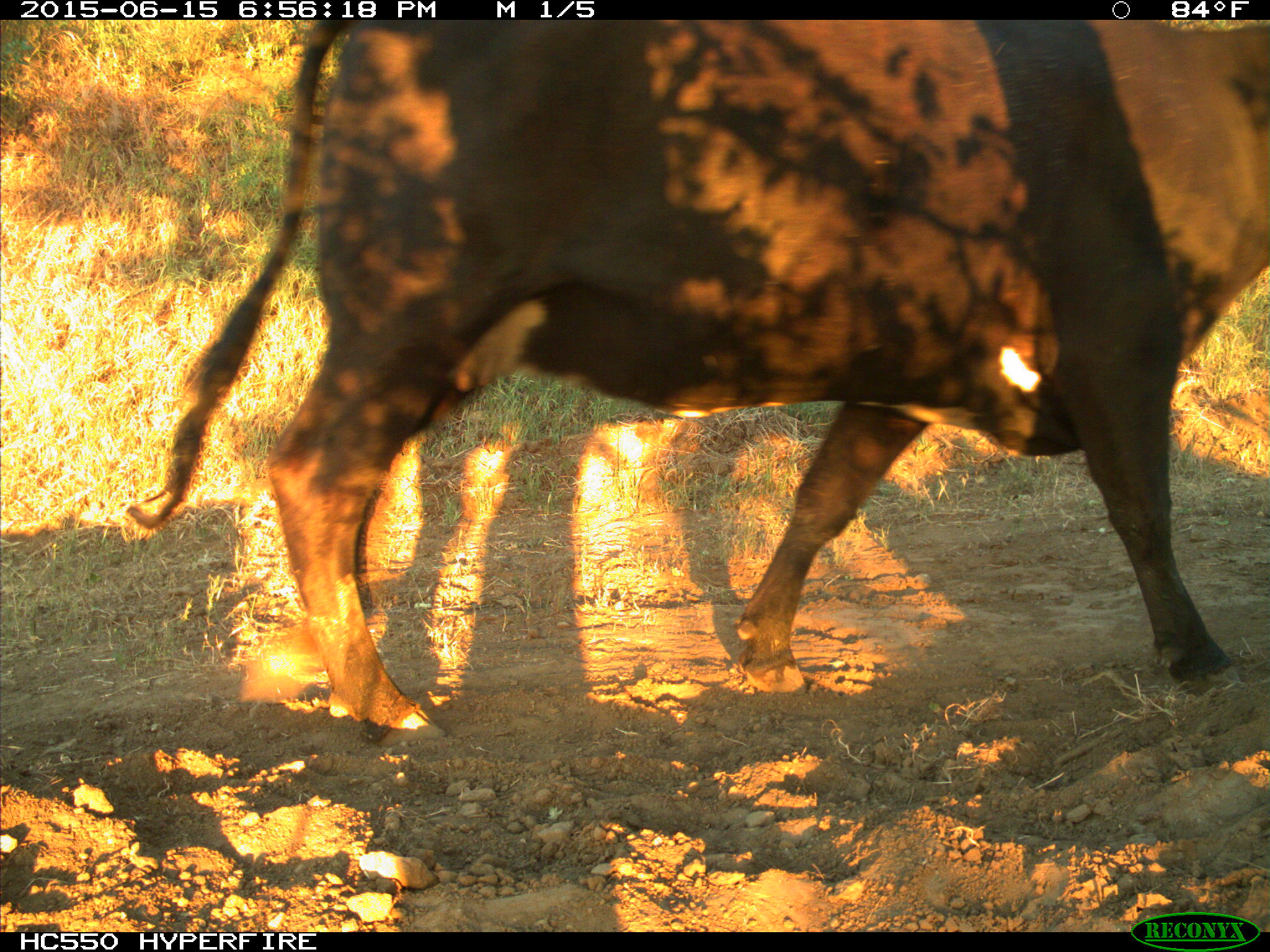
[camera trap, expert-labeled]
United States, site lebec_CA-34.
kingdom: Animalia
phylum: Chordata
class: Mammalia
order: Artiodactyla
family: Bovidae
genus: Bos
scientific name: Bos taurus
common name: domestic cow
Bos taurus (domestic cow).